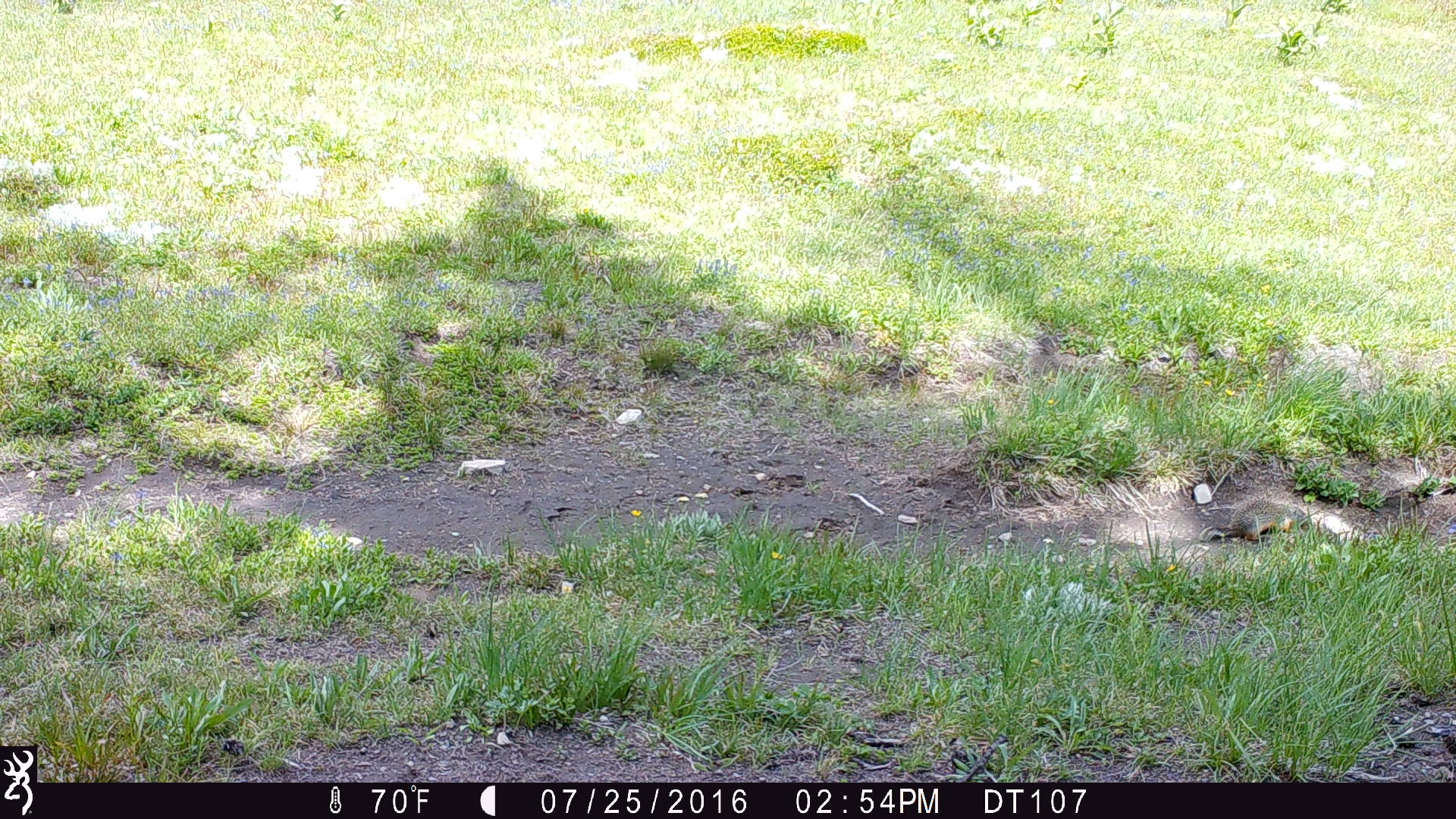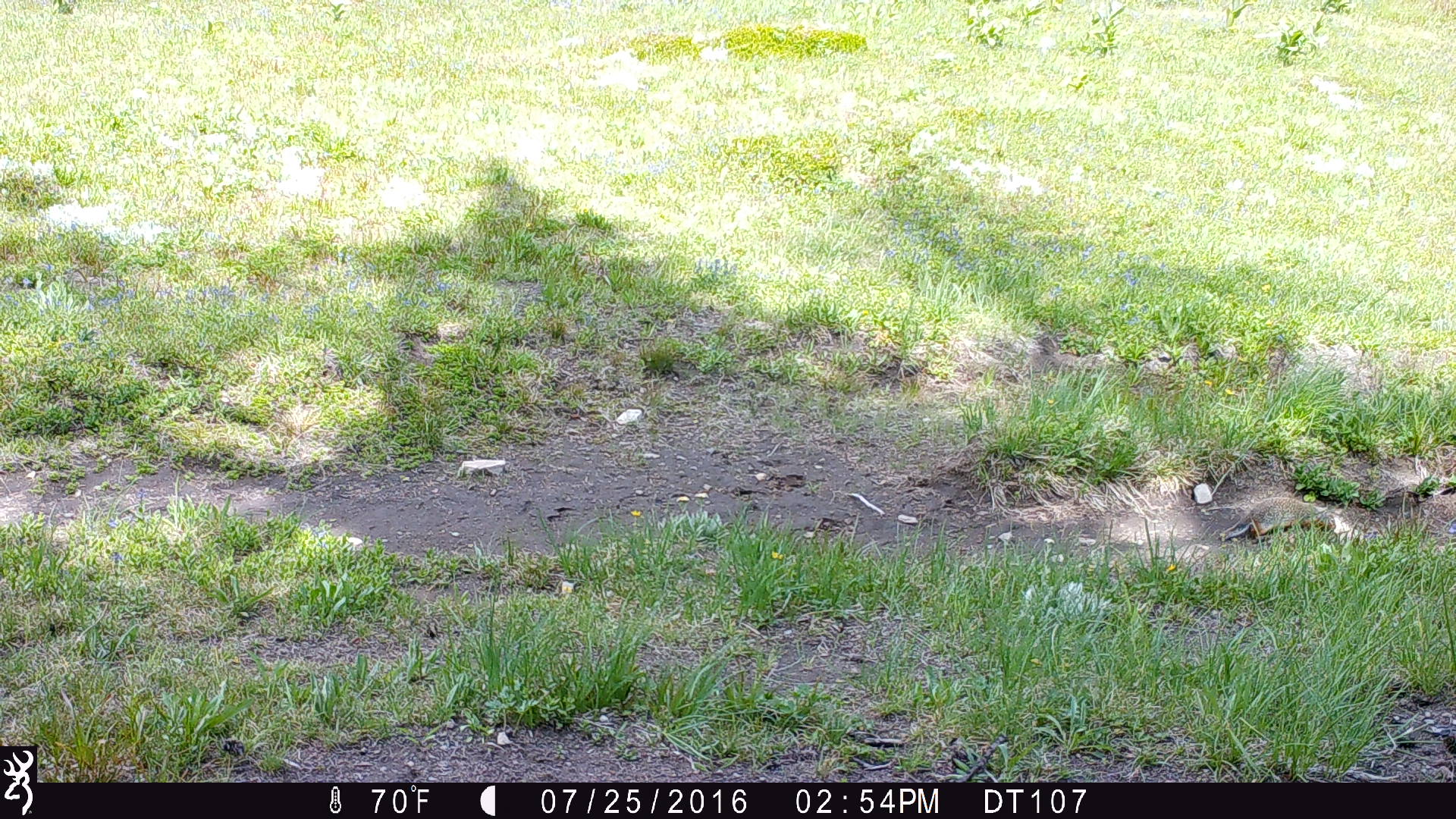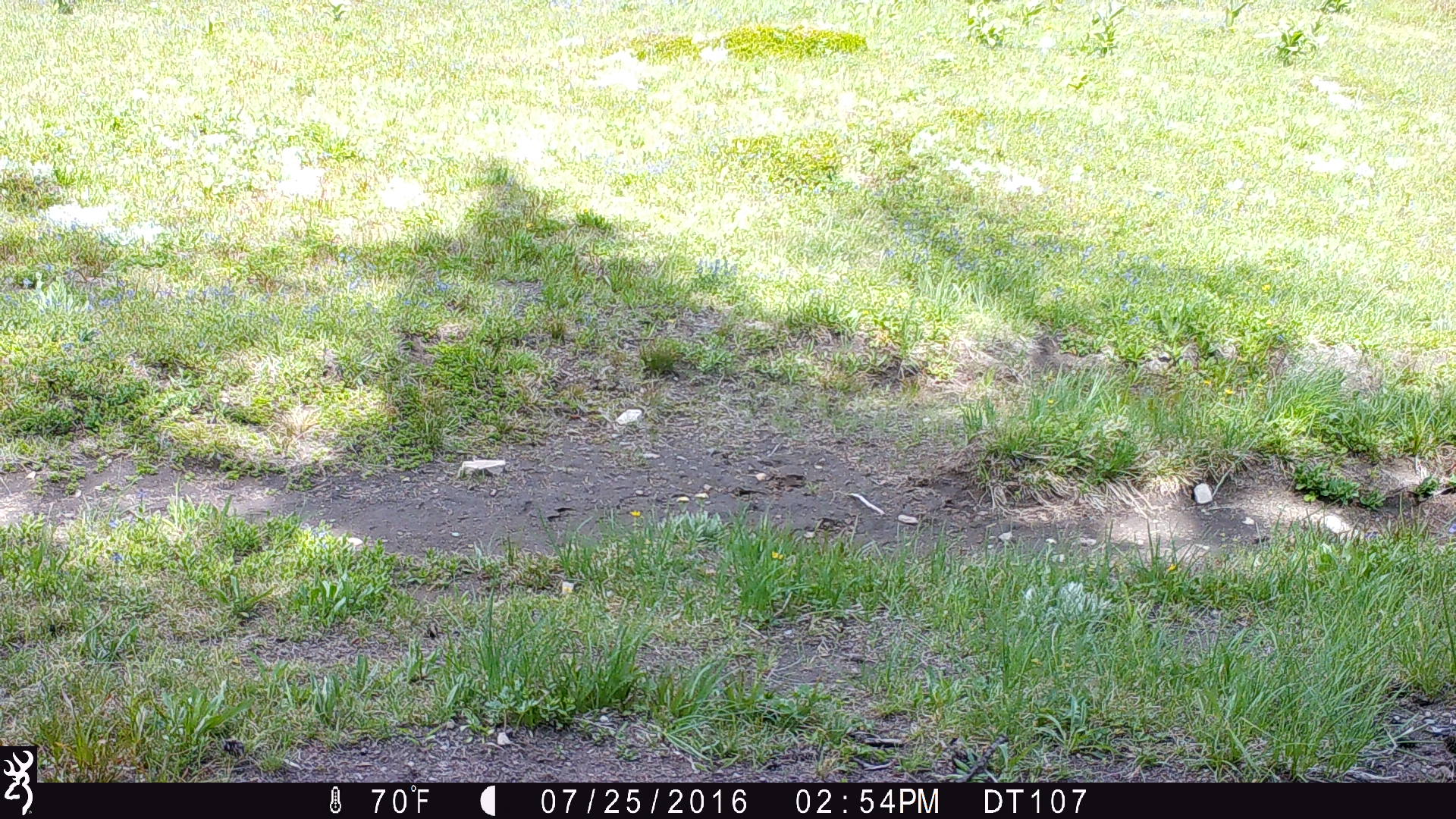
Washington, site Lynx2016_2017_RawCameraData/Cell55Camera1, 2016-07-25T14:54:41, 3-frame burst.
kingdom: Animalia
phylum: Chordata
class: Mammalia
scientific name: Mammalia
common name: small mammal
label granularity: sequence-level